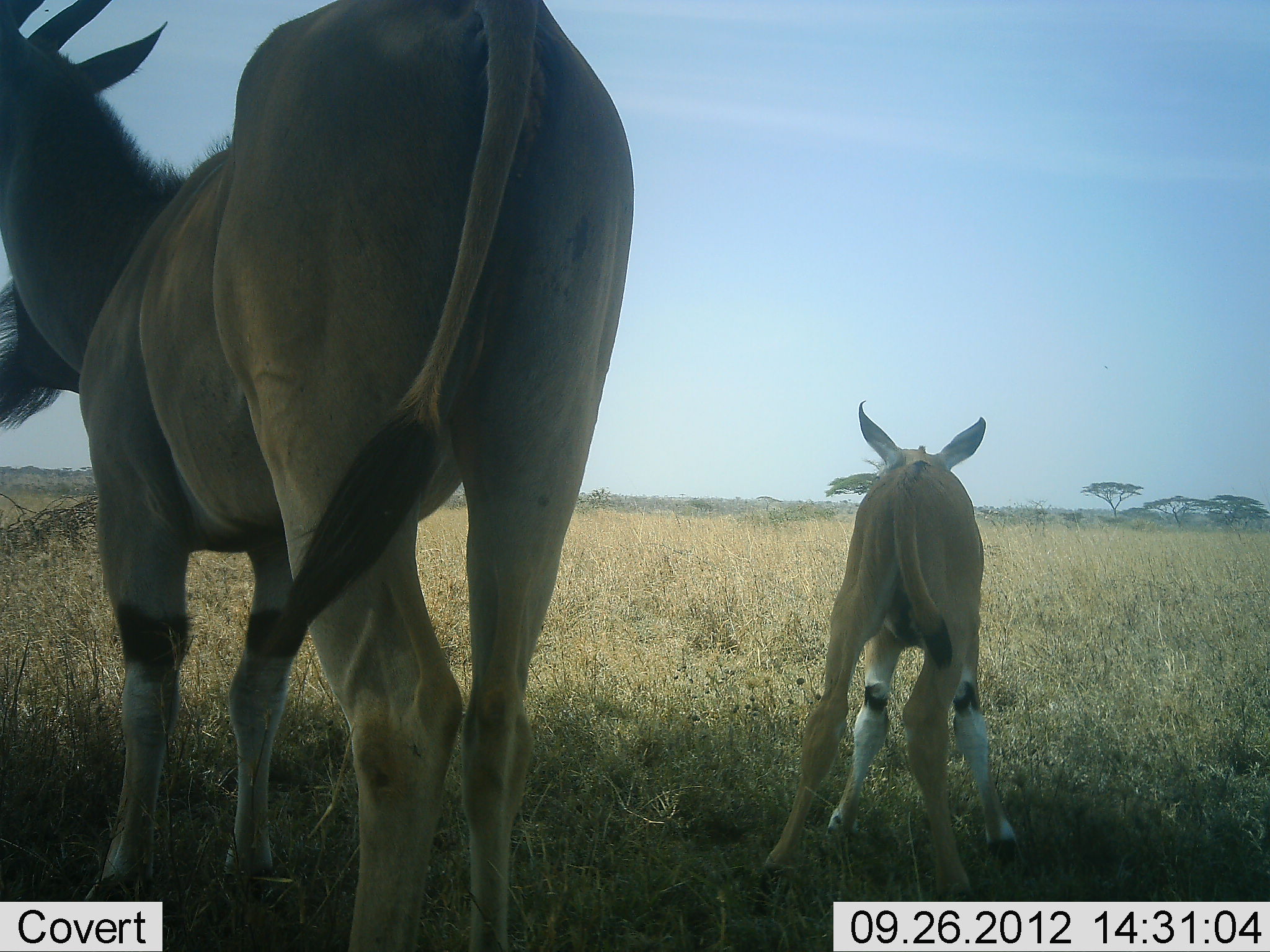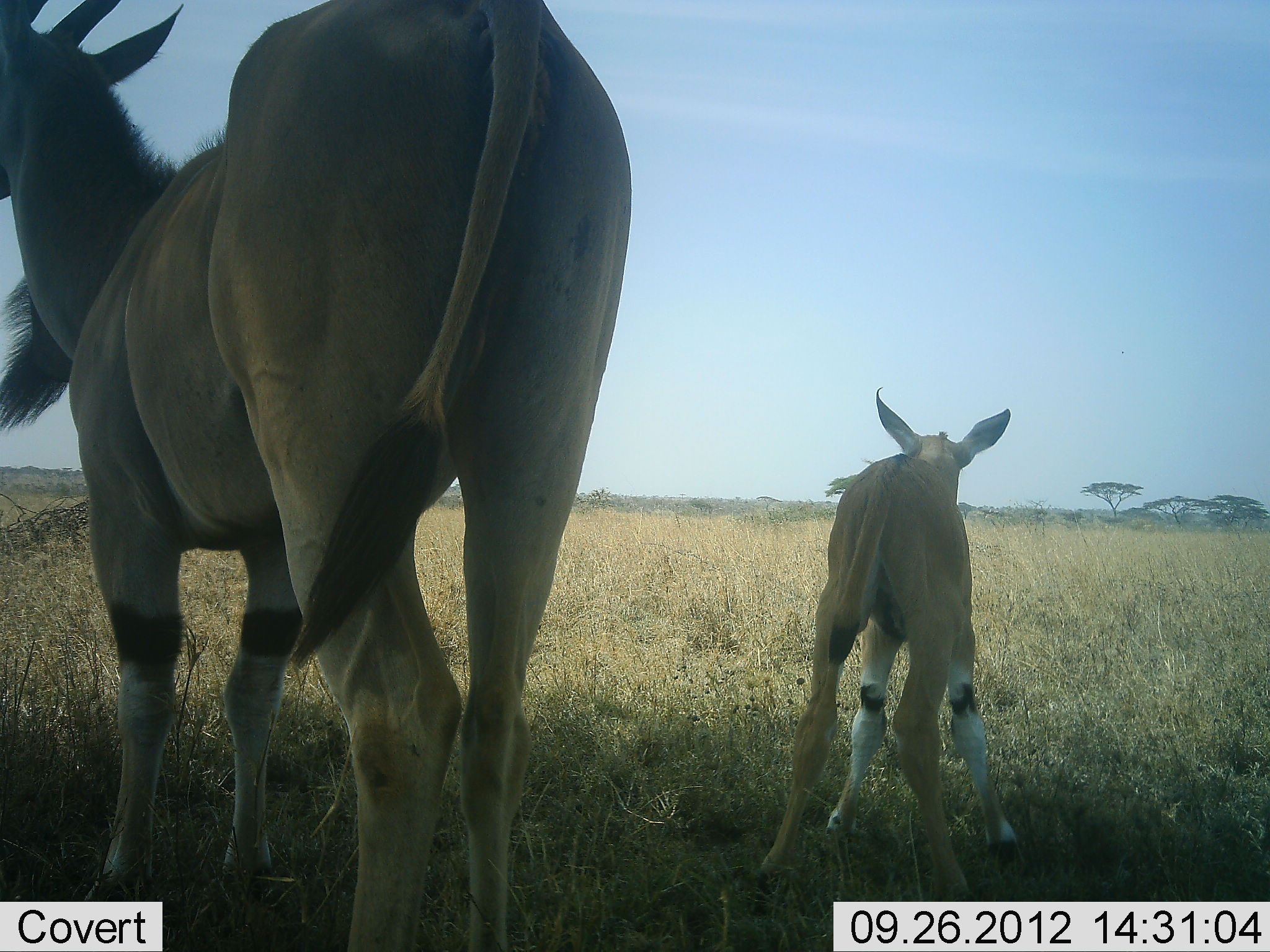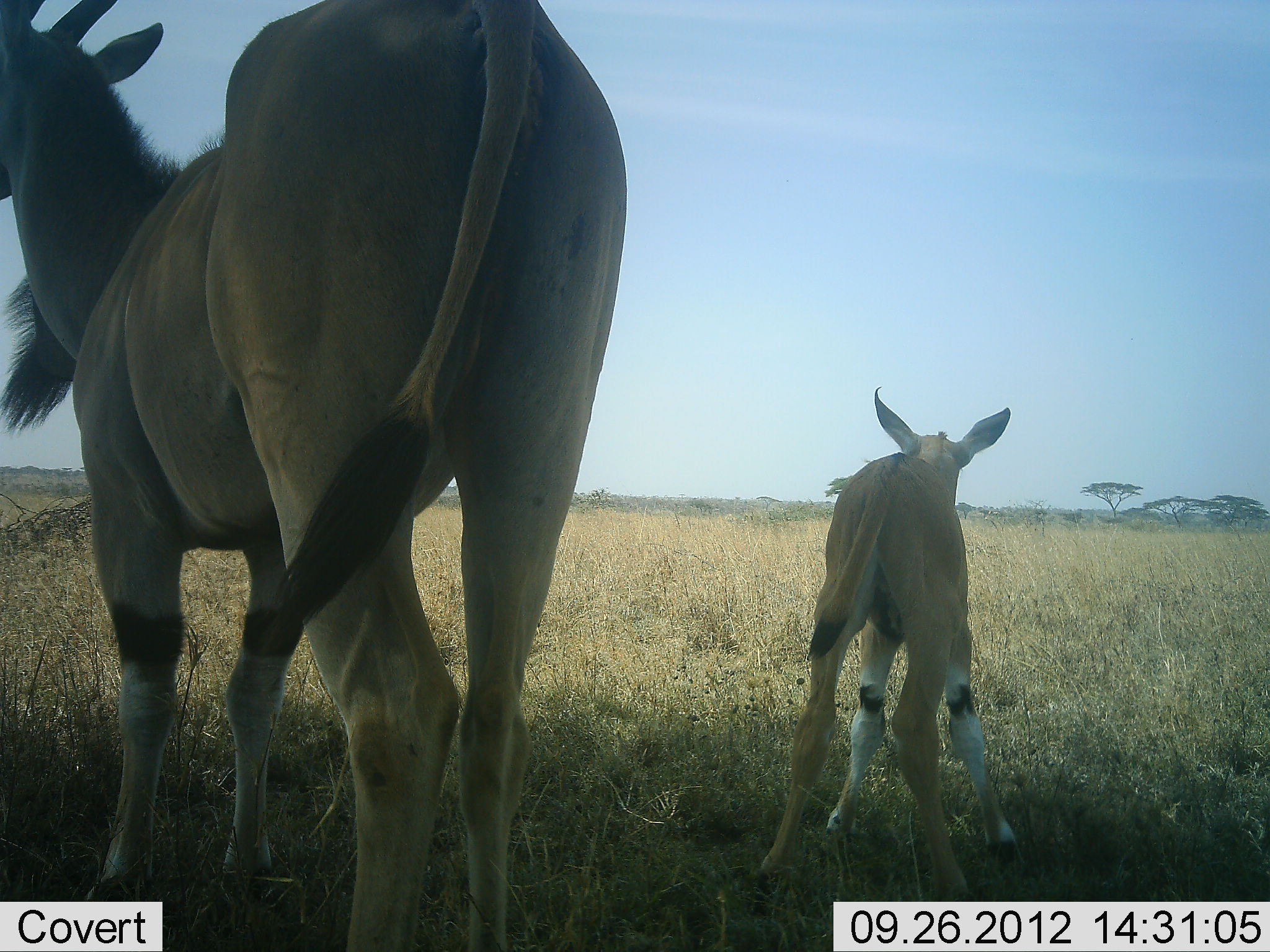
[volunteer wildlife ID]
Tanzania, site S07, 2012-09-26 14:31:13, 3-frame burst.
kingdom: Animalia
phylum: Chordata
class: Mammalia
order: Artiodactyla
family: Bovidae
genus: Tragelaphus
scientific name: Tragelaphus oryx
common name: eland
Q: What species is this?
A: Eland (Tragelaphus oryx).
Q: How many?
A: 2.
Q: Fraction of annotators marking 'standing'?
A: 90%.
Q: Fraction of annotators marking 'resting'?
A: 0%.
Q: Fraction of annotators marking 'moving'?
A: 10%.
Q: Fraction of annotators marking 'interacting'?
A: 0%.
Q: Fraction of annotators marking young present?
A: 90%.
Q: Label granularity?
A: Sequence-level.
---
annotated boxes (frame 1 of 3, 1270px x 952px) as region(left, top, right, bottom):
animal: region(0, 0, 633, 952); region(763, 400, 1022, 904)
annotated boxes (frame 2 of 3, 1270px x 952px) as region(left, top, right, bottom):
animal: region(0, 1, 633, 951); region(746, 380, 1035, 902)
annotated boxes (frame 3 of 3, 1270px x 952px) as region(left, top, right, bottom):
animal: region(0, 1, 633, 951); region(745, 383, 1032, 902)